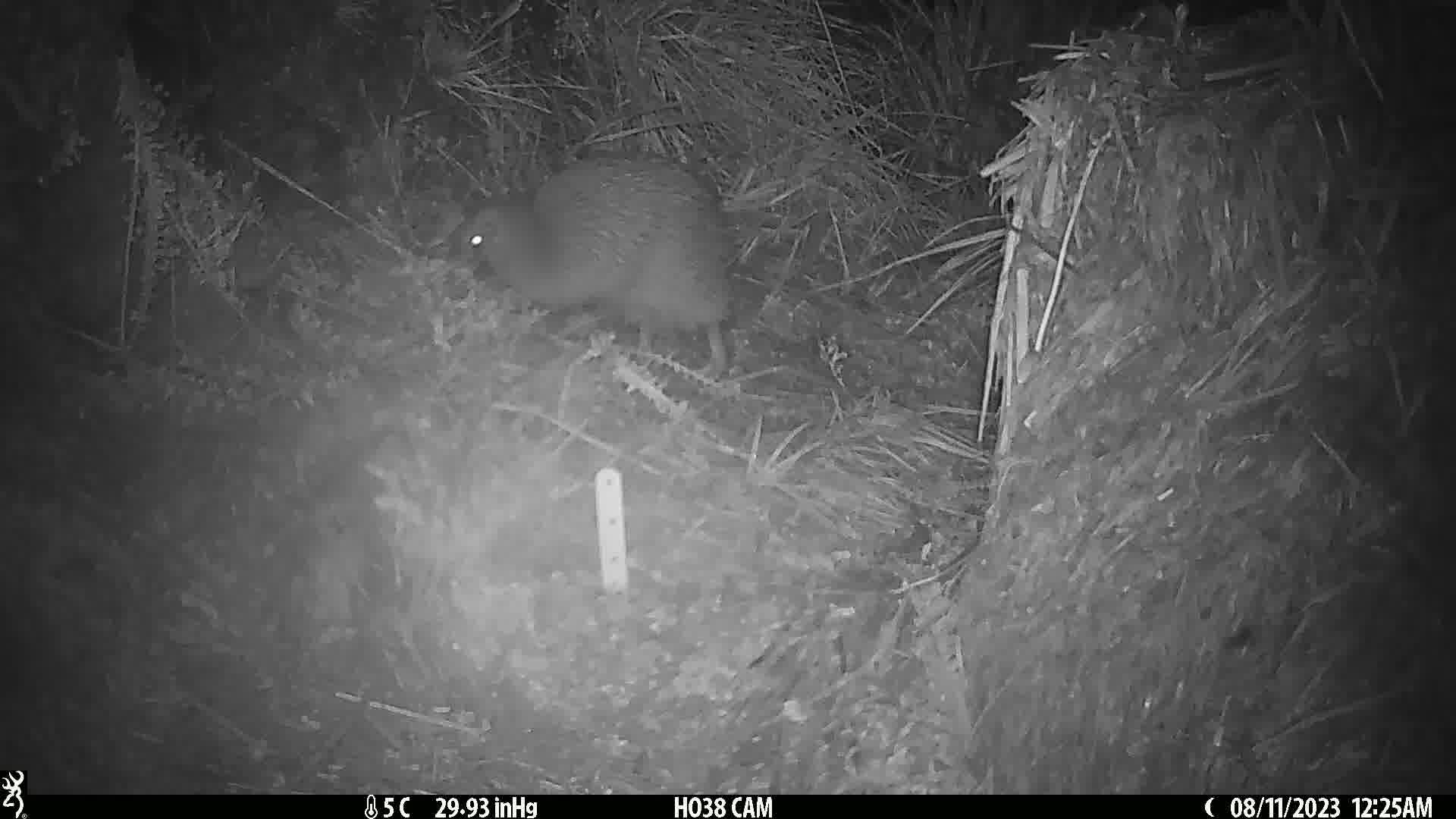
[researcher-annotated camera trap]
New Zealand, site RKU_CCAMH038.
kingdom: Animalia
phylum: Chordata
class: Aves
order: Apterygiformes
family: Apterygidae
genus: Apteryx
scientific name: Apteryx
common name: kiwi